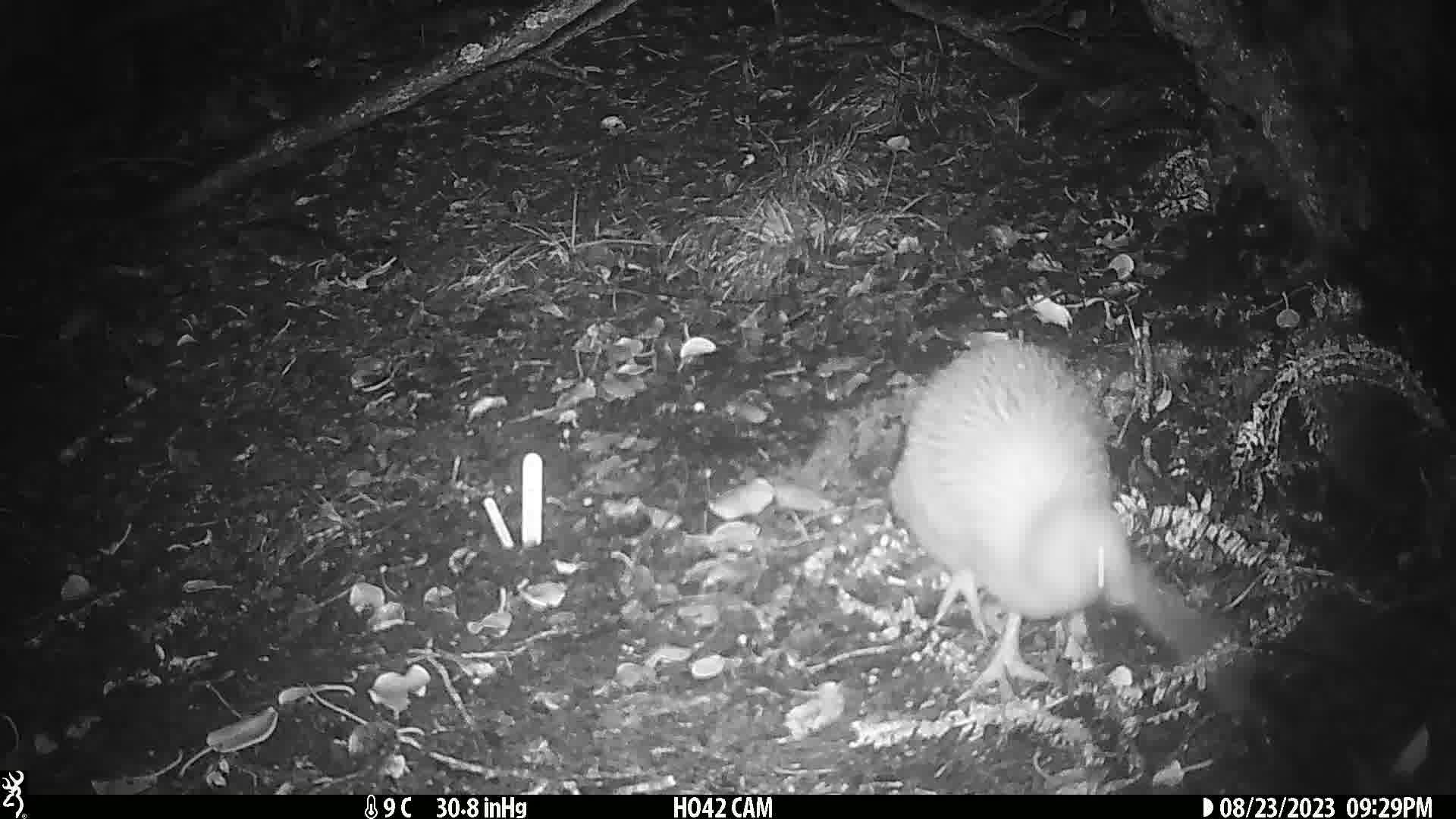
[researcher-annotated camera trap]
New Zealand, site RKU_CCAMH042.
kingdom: Animalia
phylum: Chordata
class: Aves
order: Apterygiformes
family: Apterygidae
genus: Apteryx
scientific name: Apteryx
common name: kiwi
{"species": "kiwi (Apteryx)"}